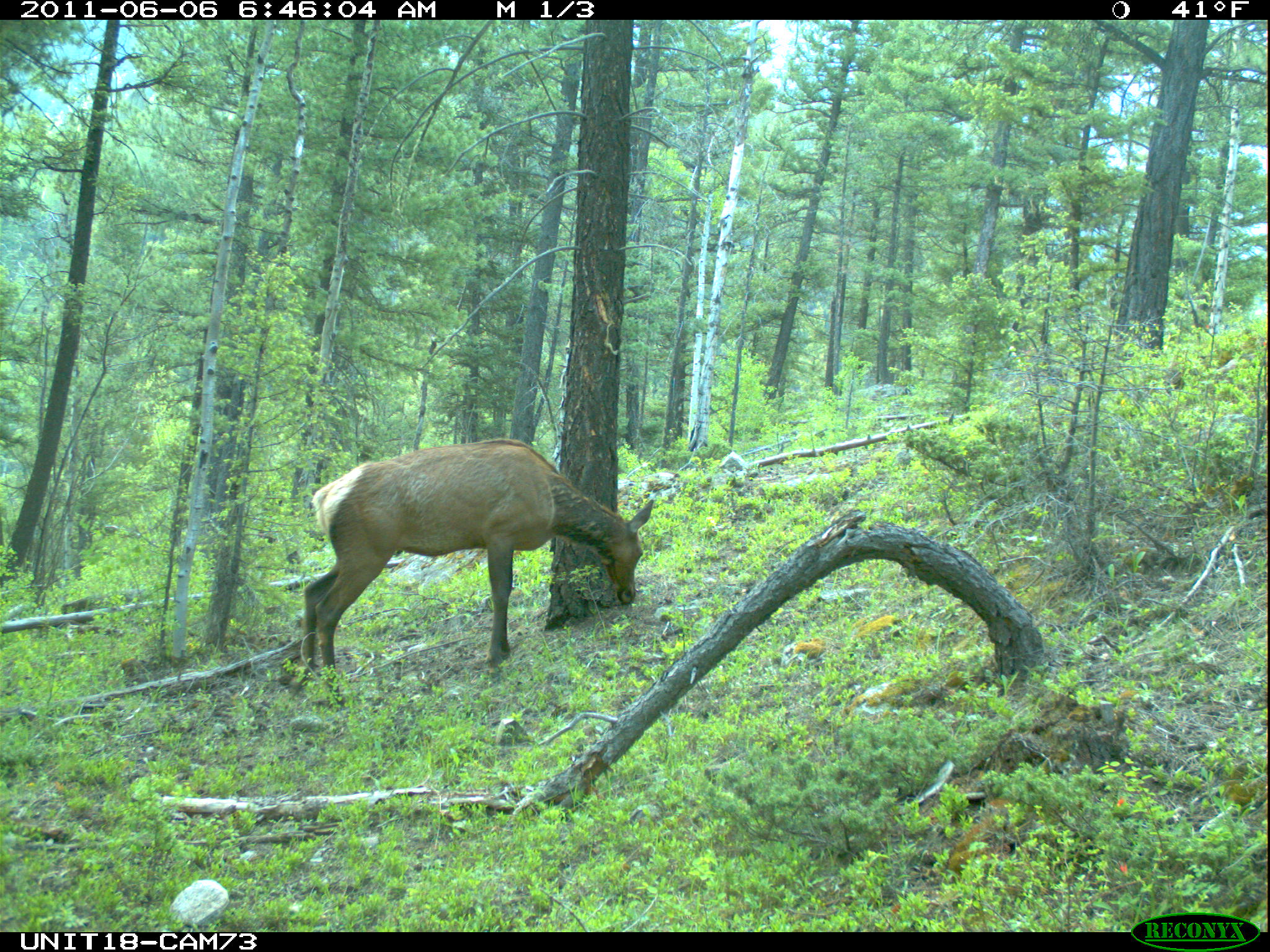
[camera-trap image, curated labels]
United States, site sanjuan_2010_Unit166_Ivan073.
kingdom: Animalia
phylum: Chordata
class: Mammalia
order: Artiodactyla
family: Cervidae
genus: Cervus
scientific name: Cervus elaphus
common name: red deer